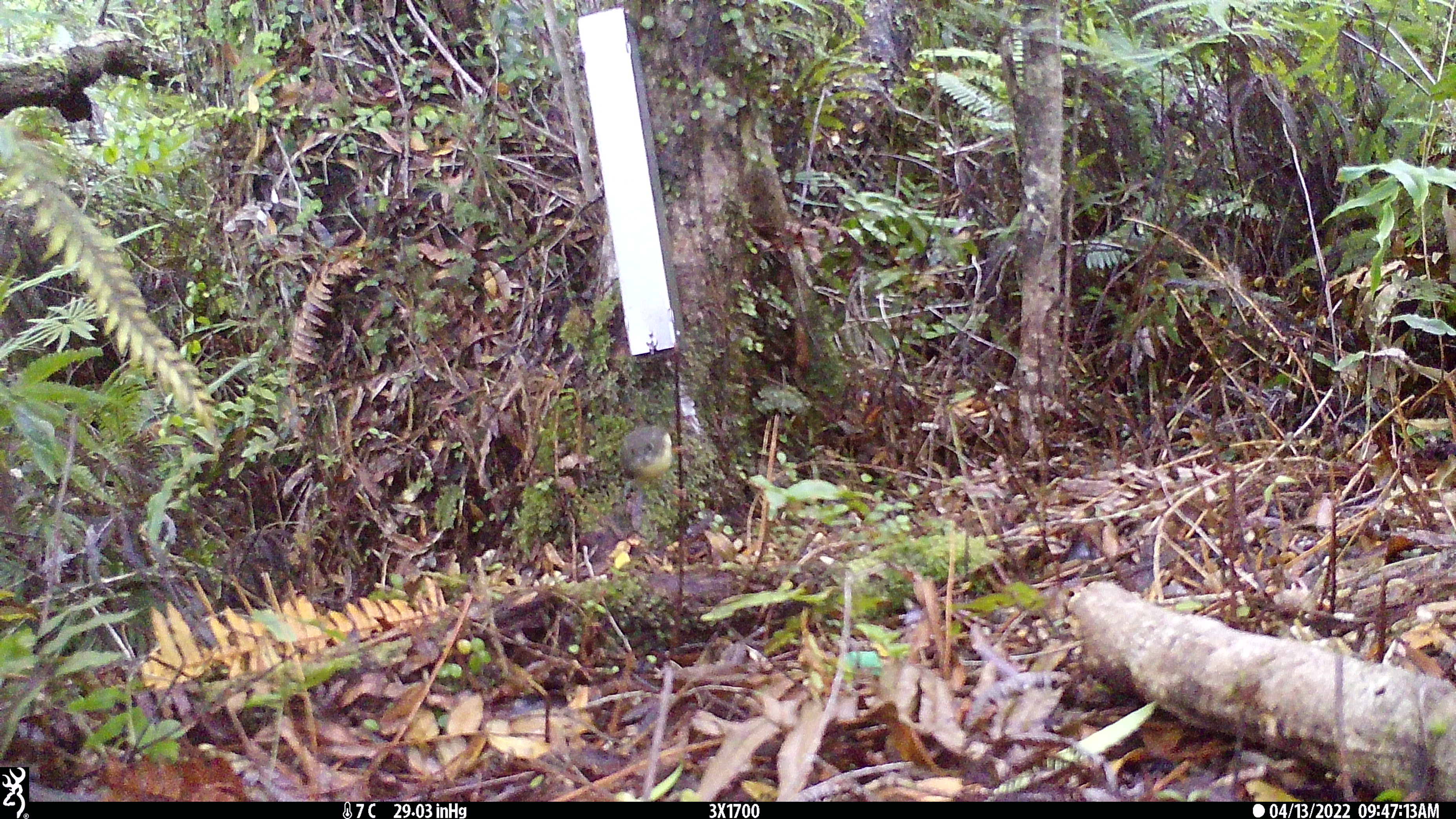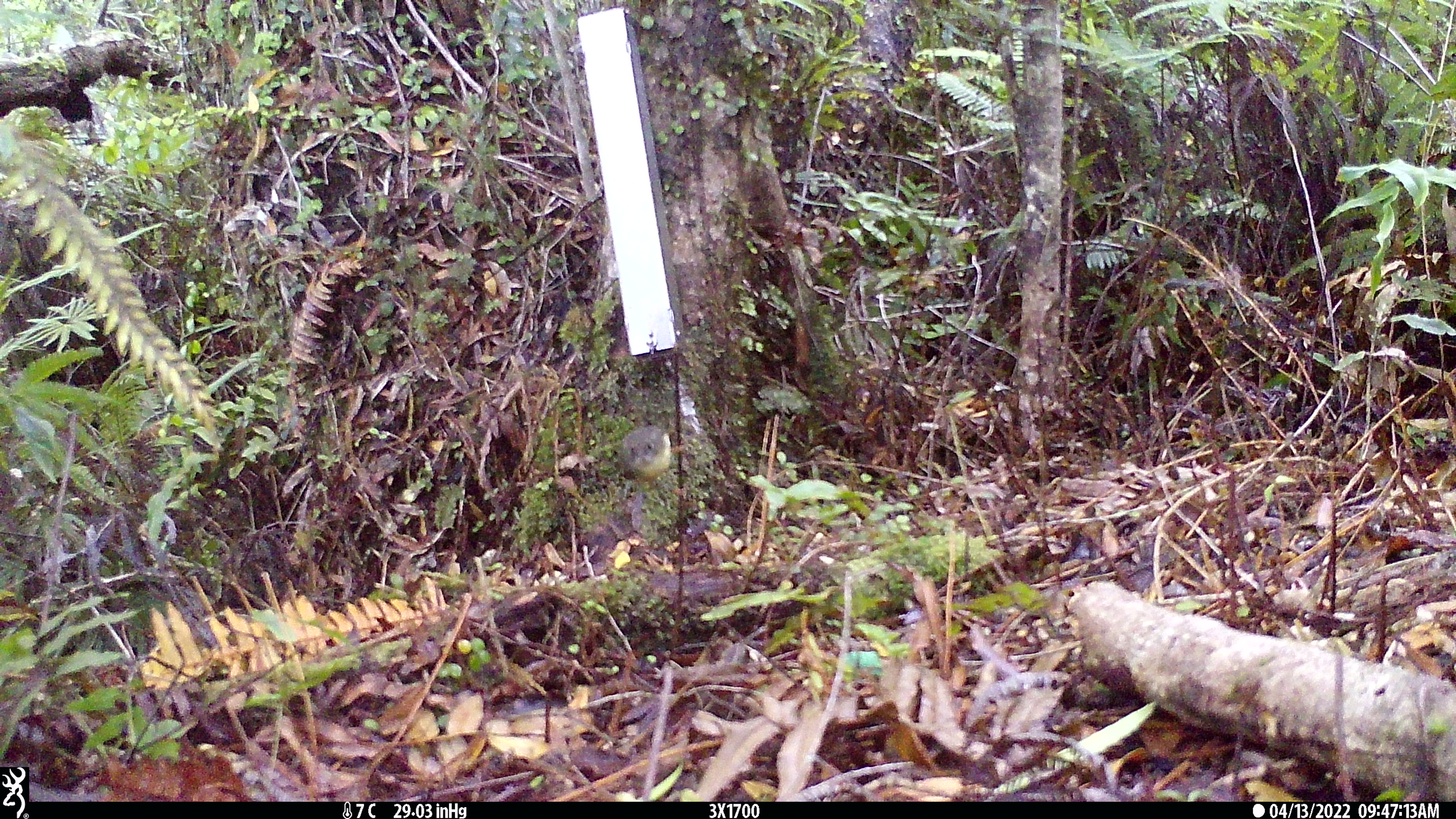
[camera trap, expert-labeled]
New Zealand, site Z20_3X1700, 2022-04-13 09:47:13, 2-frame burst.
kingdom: Animalia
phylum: Chordata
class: Aves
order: Passeriformes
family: Petroicidae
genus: Petroica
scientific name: Petroica macrocephala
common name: tomtit